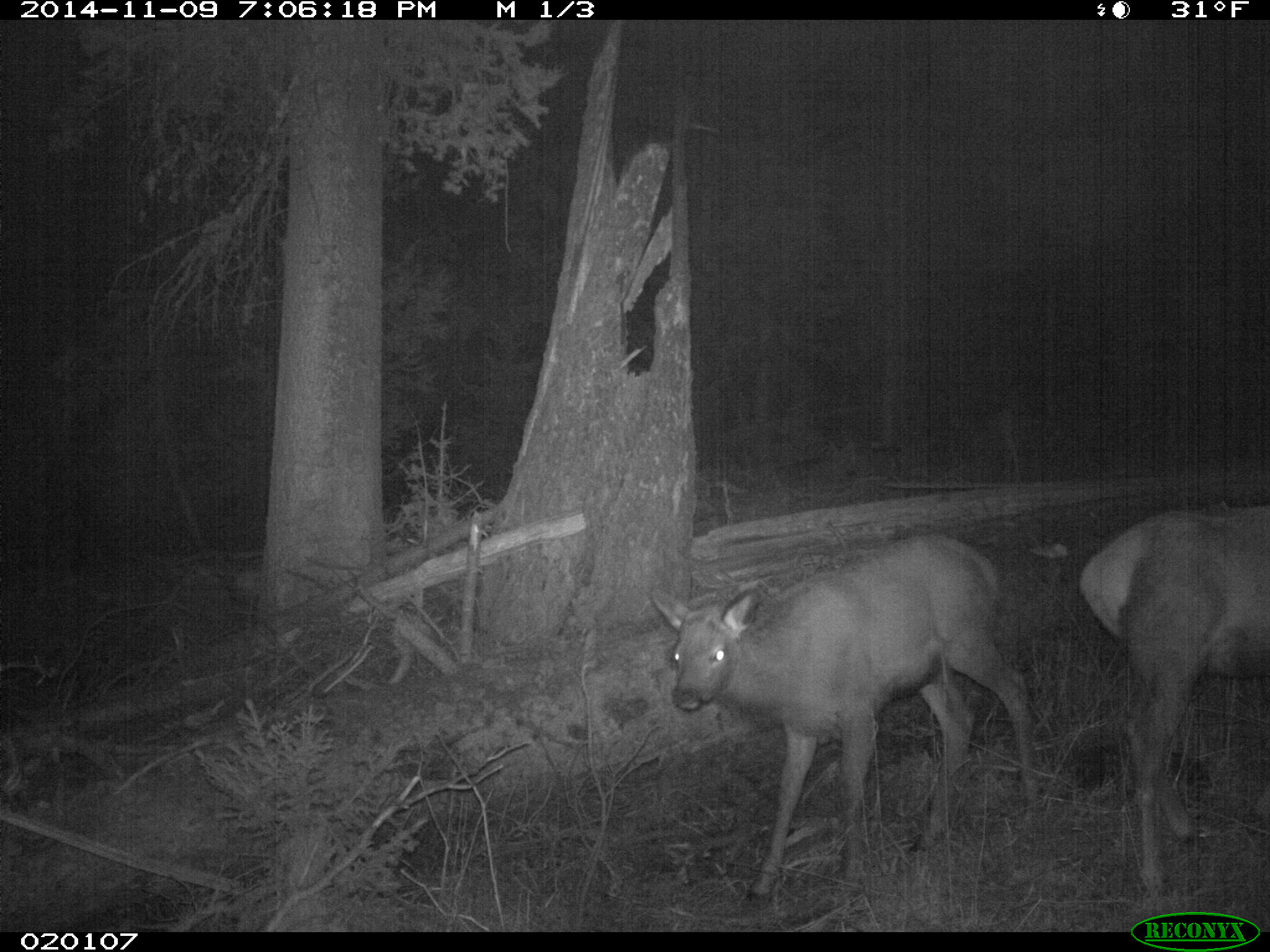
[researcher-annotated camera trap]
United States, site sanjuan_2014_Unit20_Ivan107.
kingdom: Animalia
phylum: Chordata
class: Mammalia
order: Artiodactyla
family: Cervidae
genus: Cervus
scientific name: Cervus elaphus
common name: red deer